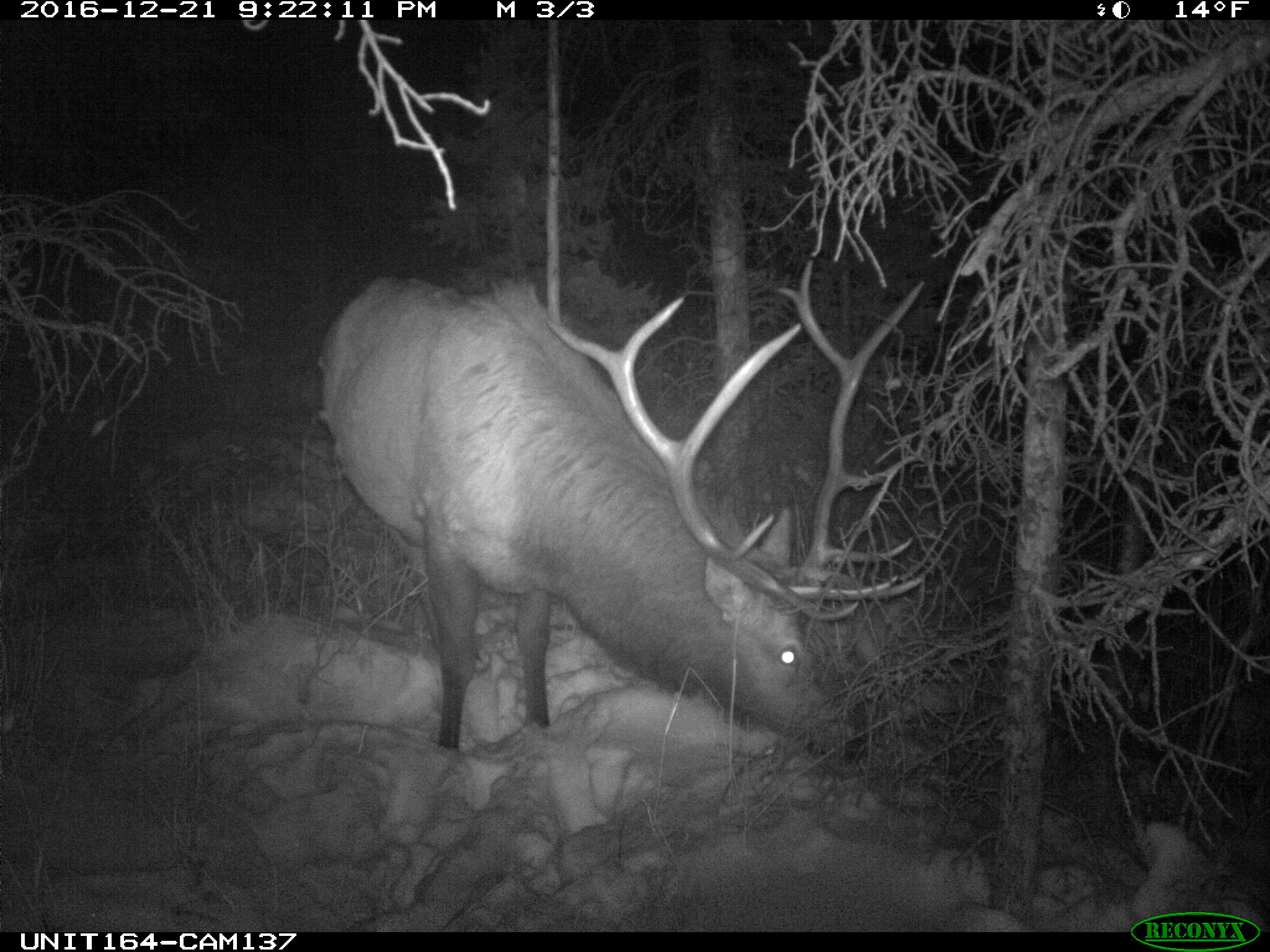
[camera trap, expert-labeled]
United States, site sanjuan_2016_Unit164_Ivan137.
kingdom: Animalia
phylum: Chordata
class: Mammalia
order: Artiodactyla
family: Cervidae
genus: Cervus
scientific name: Cervus elaphus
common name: red deer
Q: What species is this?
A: Cervus elaphus (red deer).